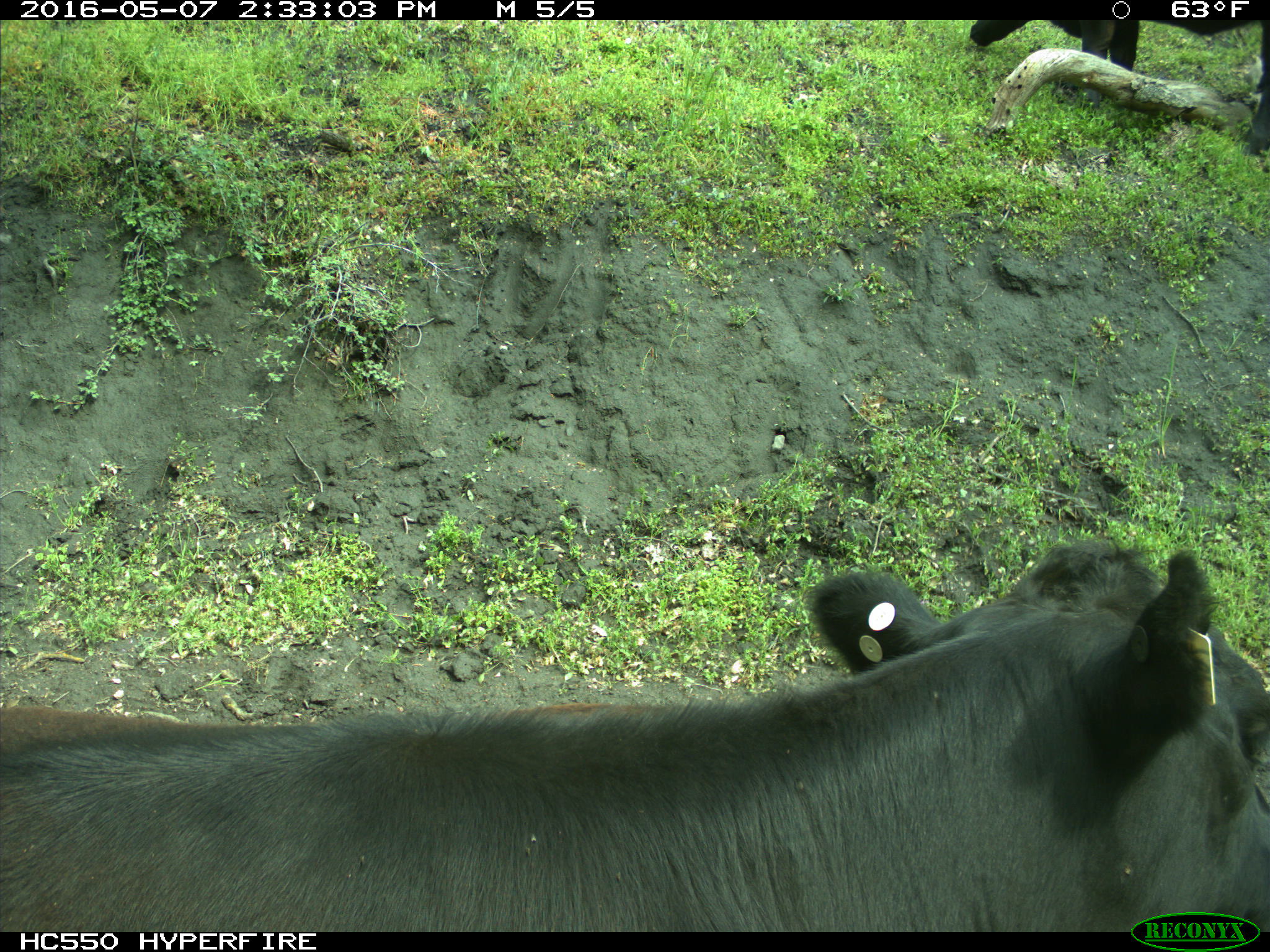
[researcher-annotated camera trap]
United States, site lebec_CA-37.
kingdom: Animalia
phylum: Chordata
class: Mammalia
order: Artiodactyla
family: Bovidae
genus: Bos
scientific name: Bos taurus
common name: domestic cow